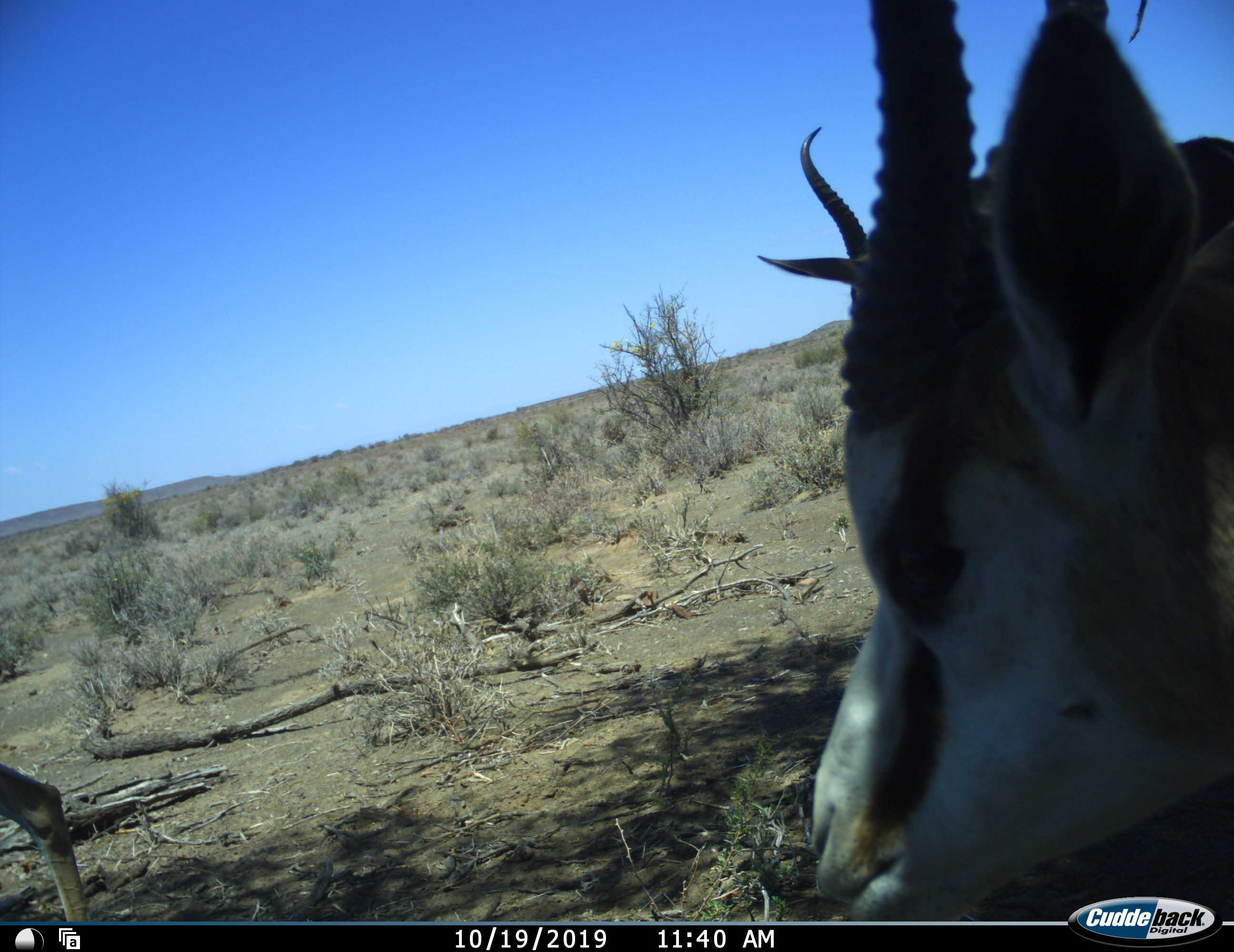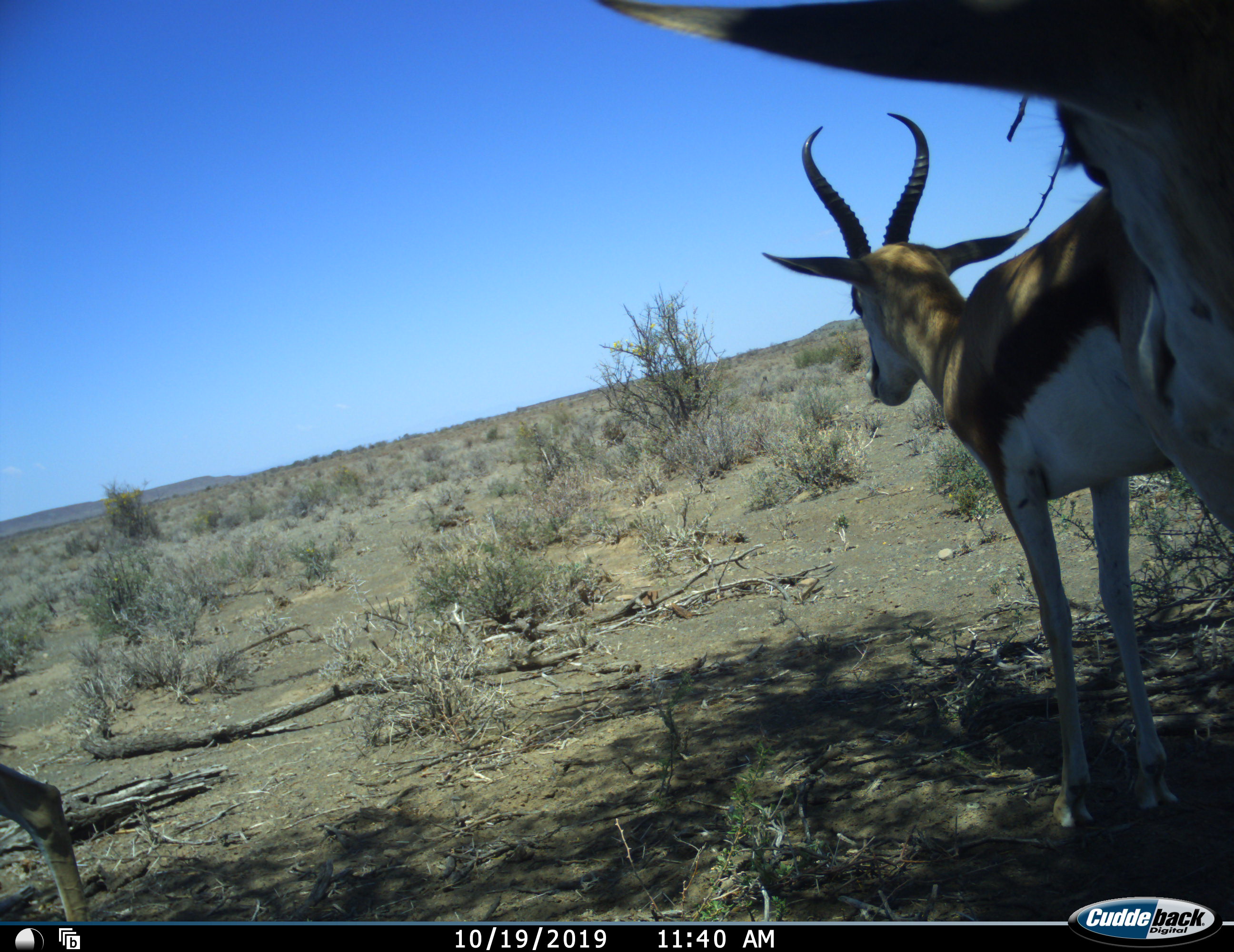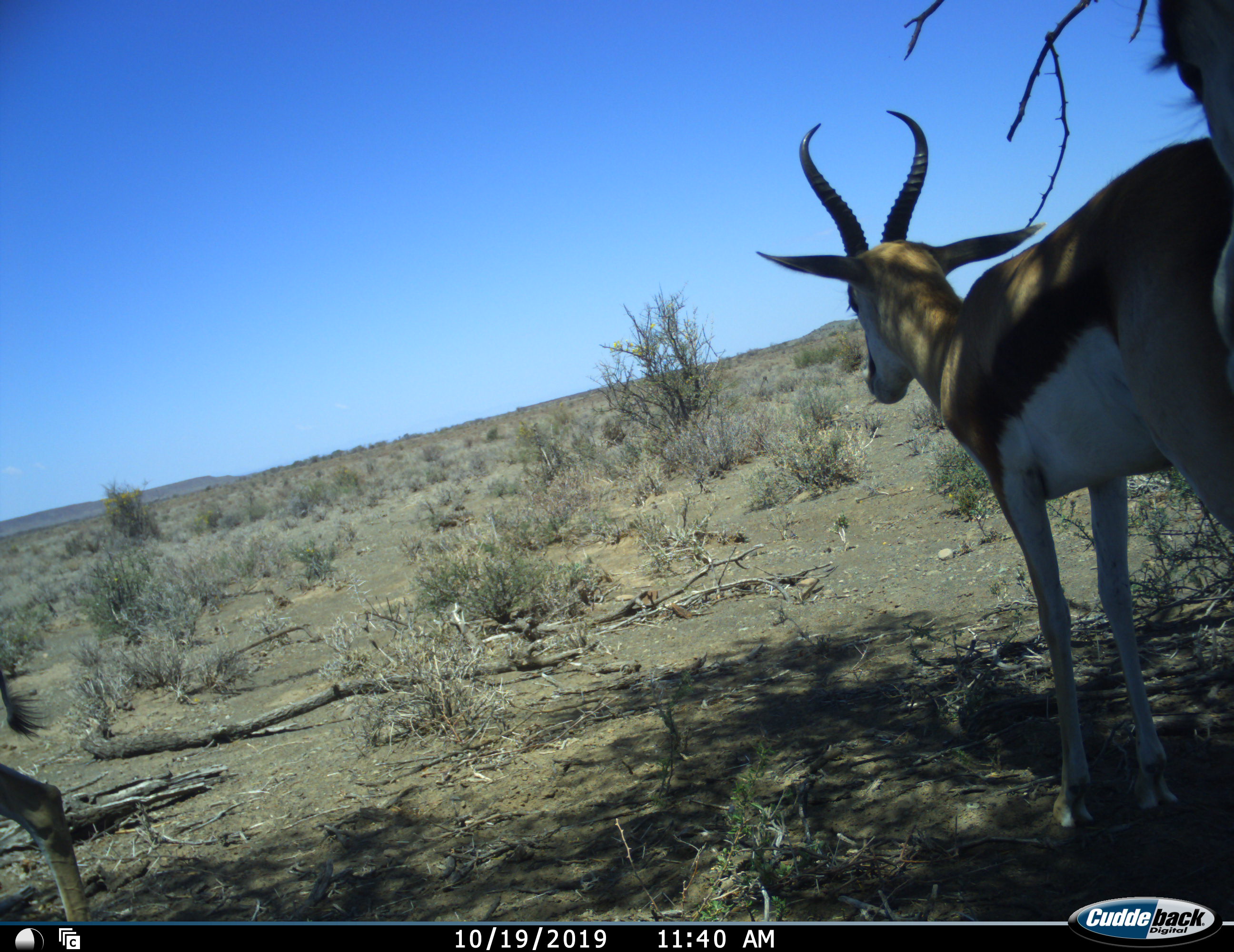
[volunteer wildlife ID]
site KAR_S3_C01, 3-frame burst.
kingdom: Animalia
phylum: Chordata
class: Mammalia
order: Artiodactyla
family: Bovidae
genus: Antidorcas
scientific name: Antidorcas marsupialis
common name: springbok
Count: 3.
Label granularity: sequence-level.